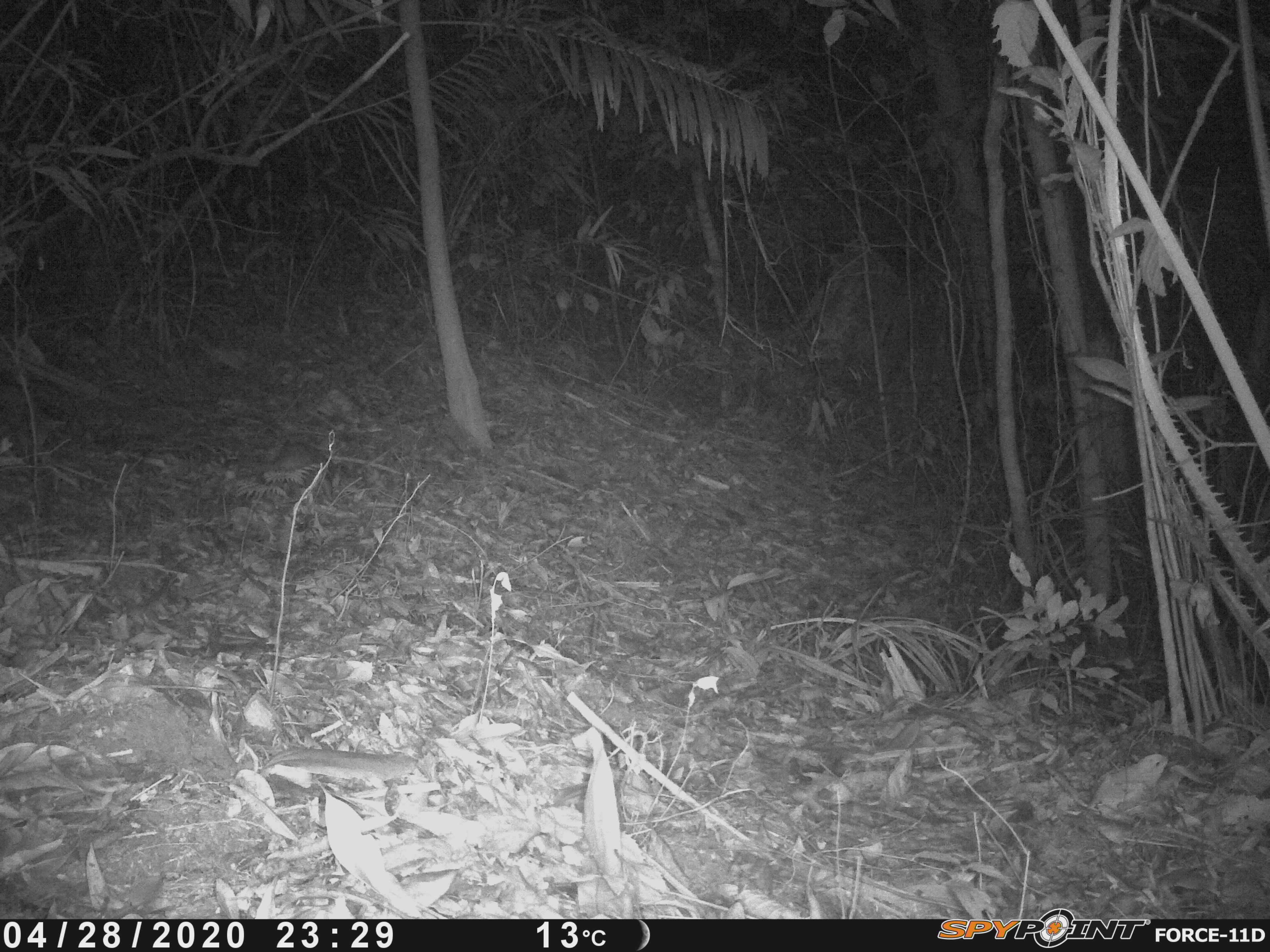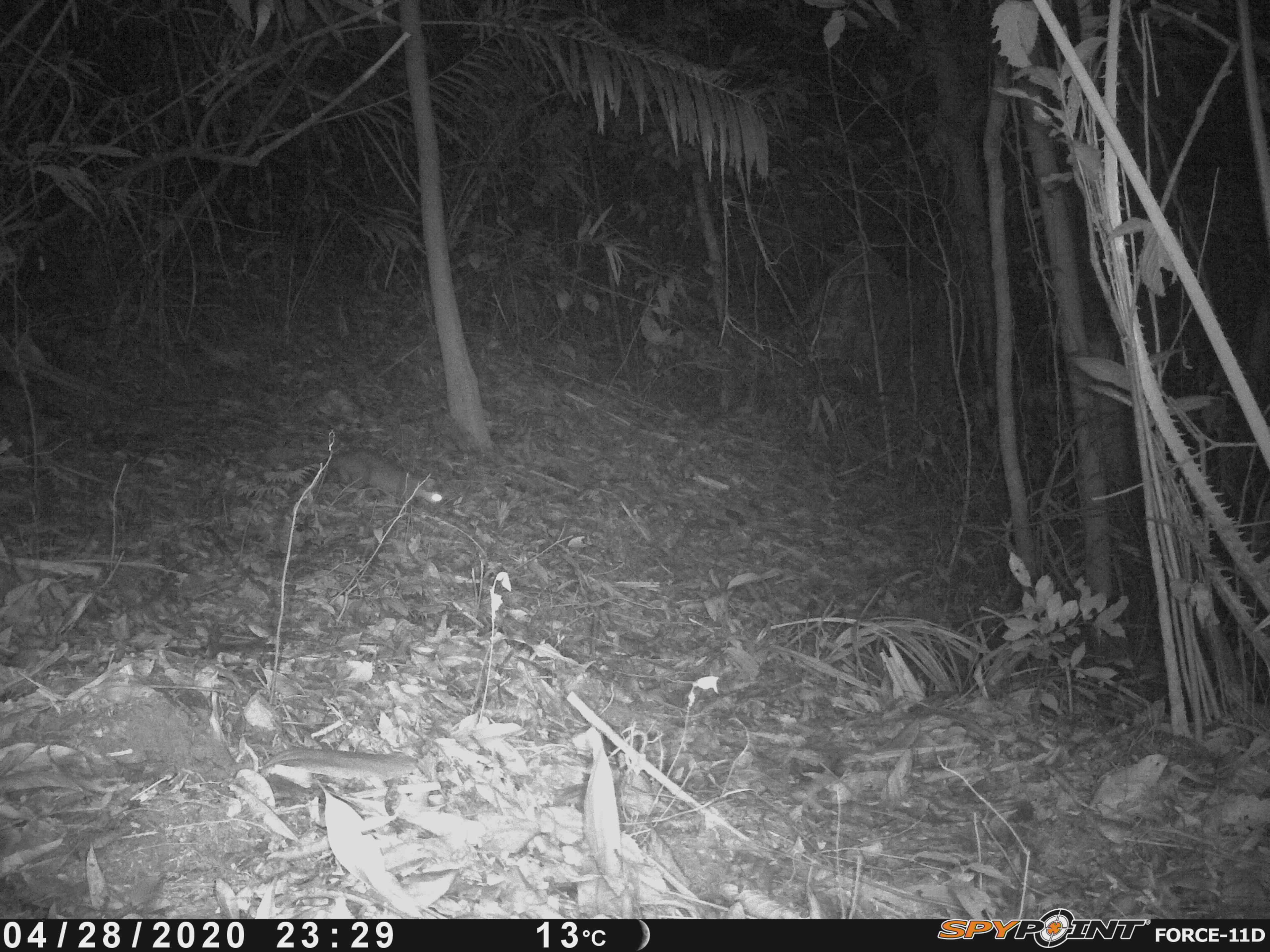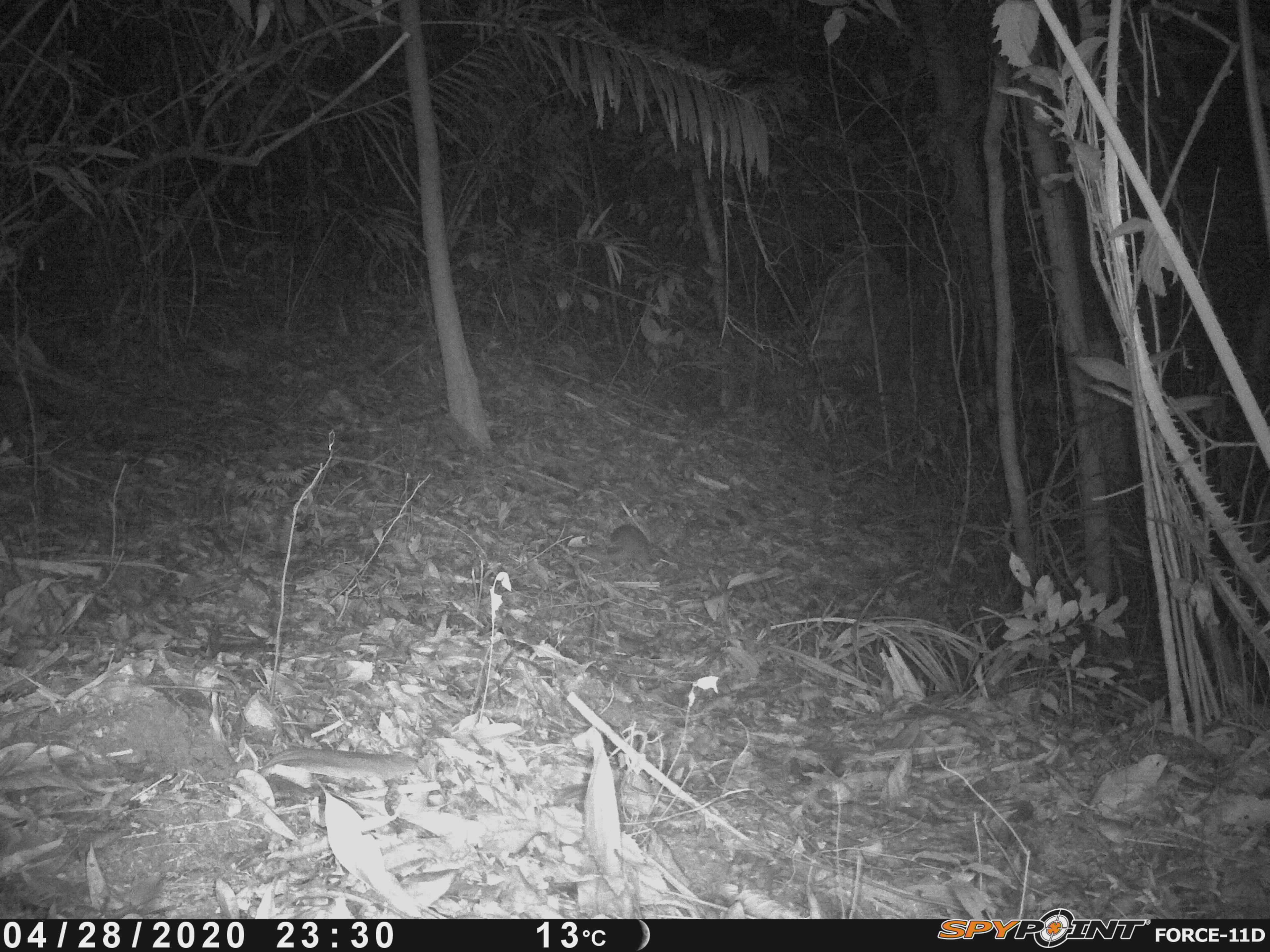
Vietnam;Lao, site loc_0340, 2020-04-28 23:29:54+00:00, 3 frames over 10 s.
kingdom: Animalia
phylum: Chordata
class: Mammalia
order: Carnivora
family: Mustelidae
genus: Melogale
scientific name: Melogale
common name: ferret badger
Ferret badger (Melogale). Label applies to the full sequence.